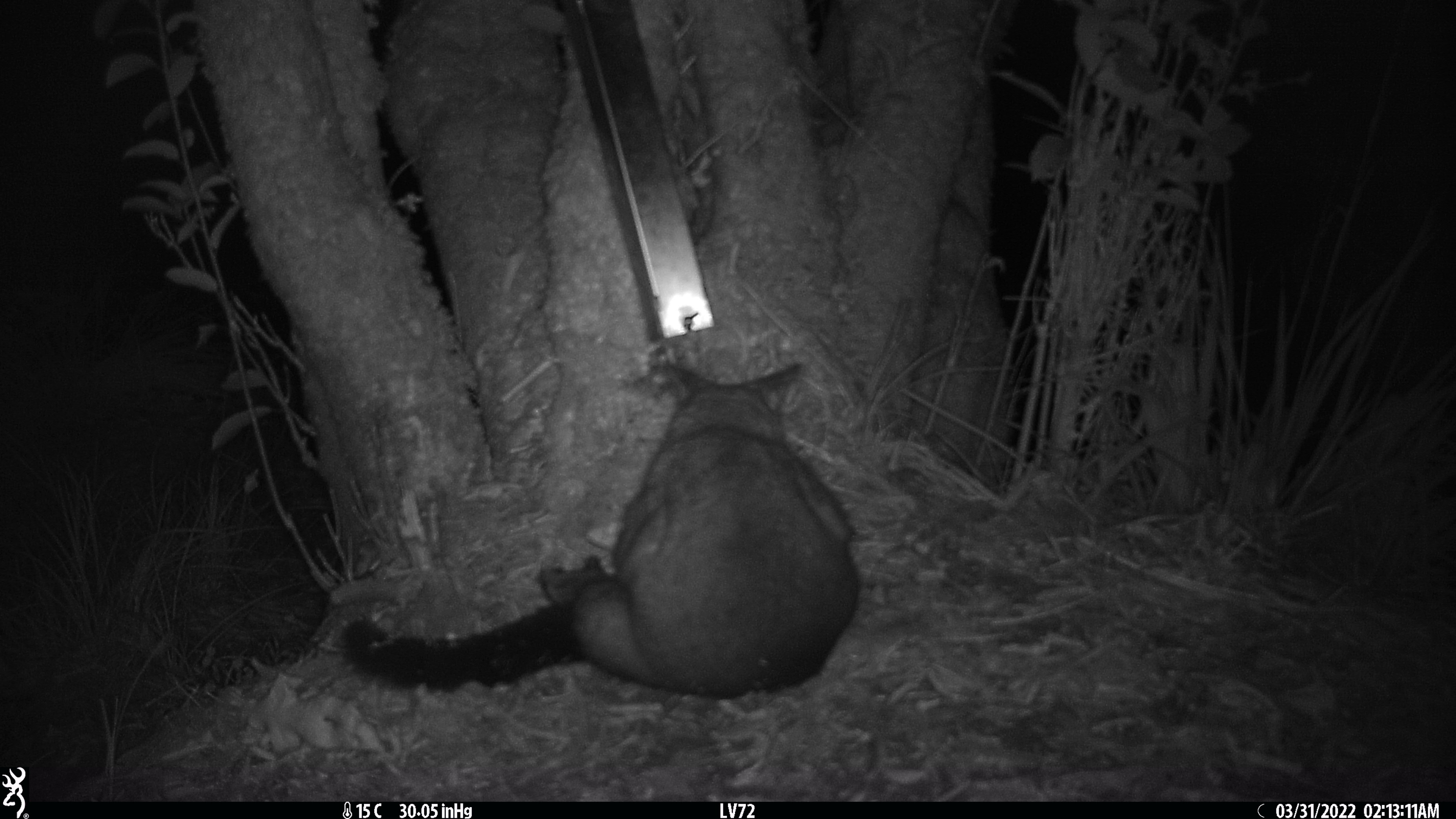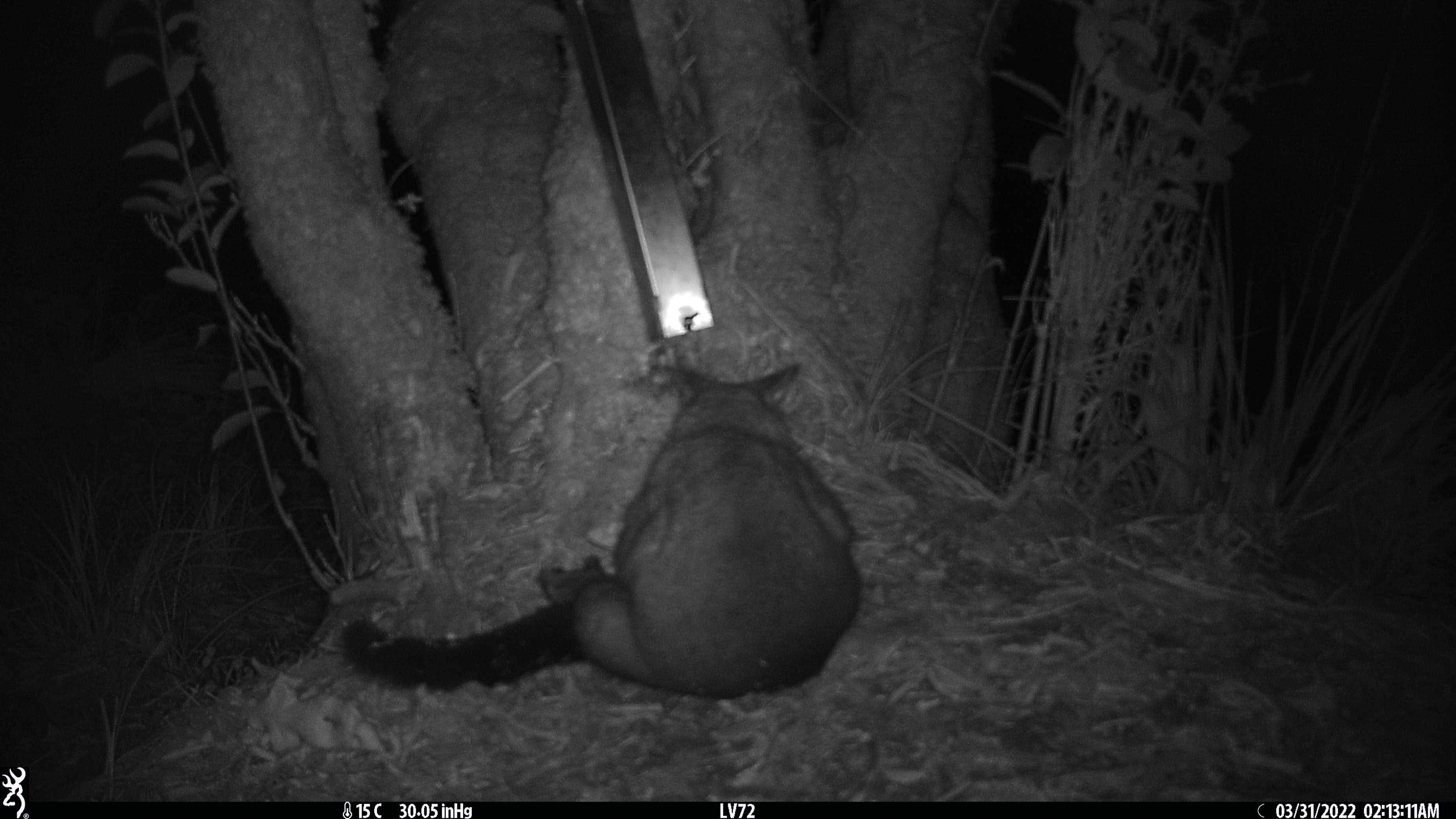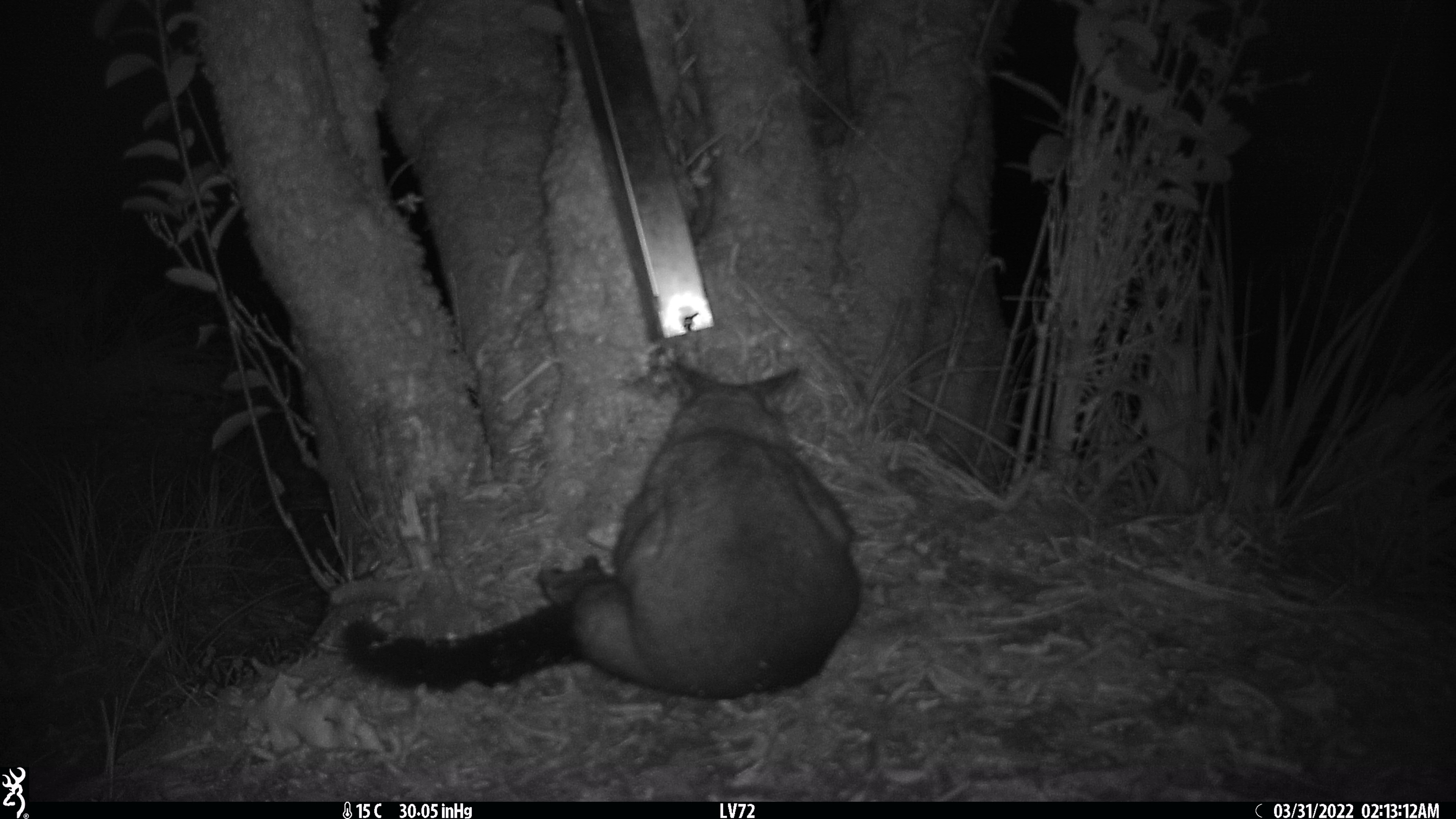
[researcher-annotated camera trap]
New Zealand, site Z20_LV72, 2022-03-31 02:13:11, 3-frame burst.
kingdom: Animalia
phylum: Chordata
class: Mammalia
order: Diprotodontia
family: Phalangeridae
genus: Trichosurus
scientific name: Trichosurus vulpecula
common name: common brushtail possum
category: possum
Possum (common brushtail possum) (Trichosurus vulpecula).